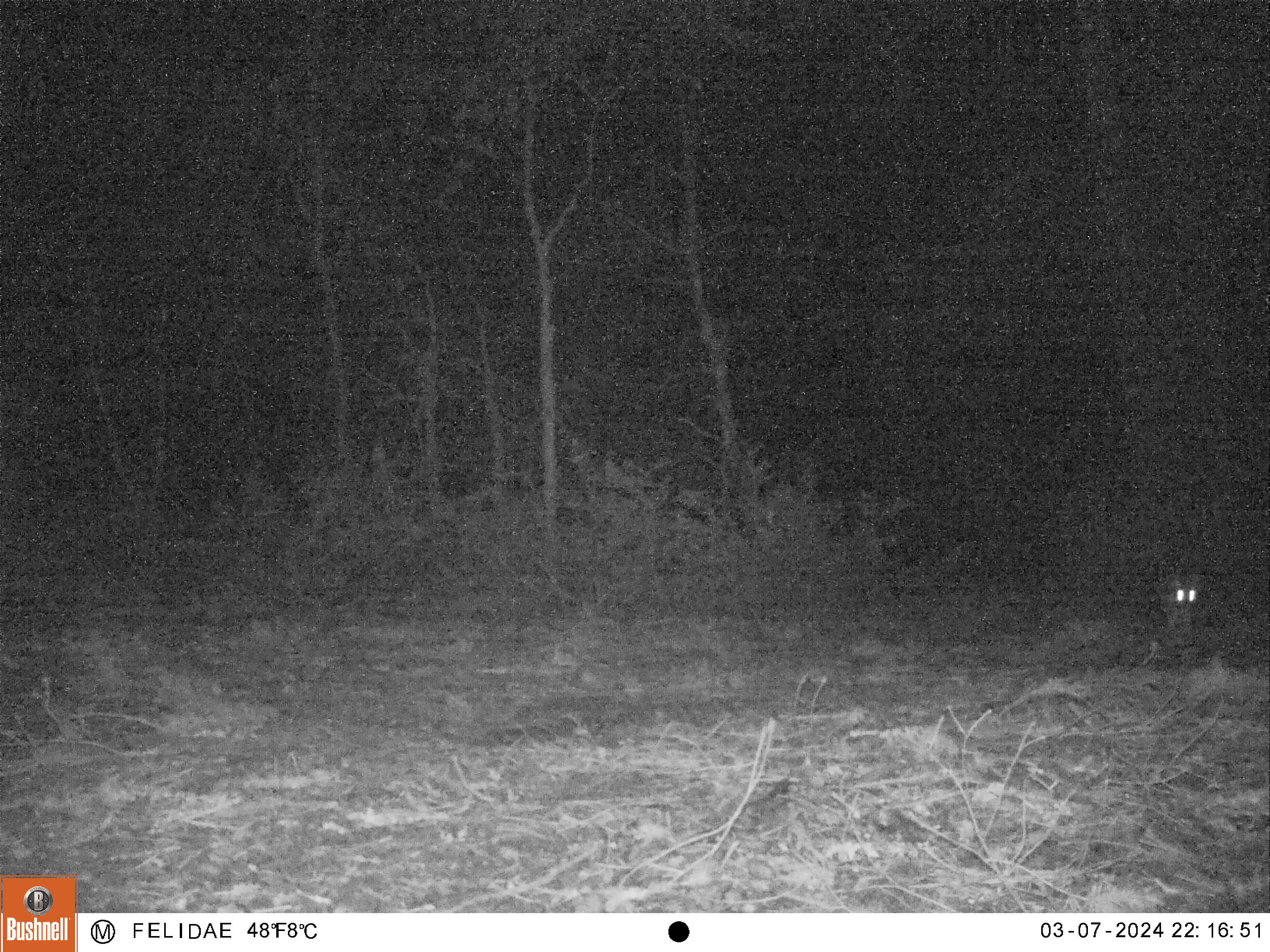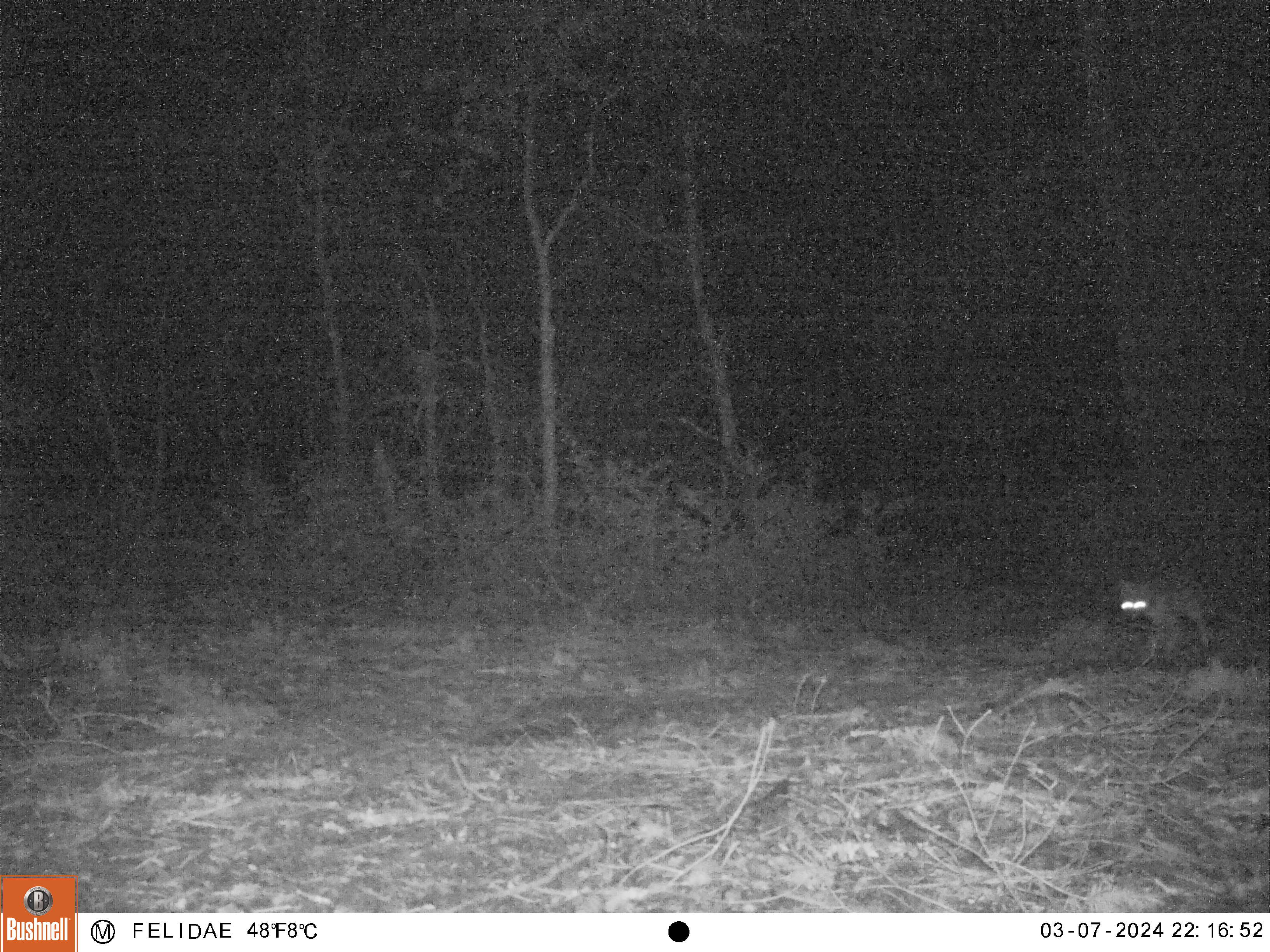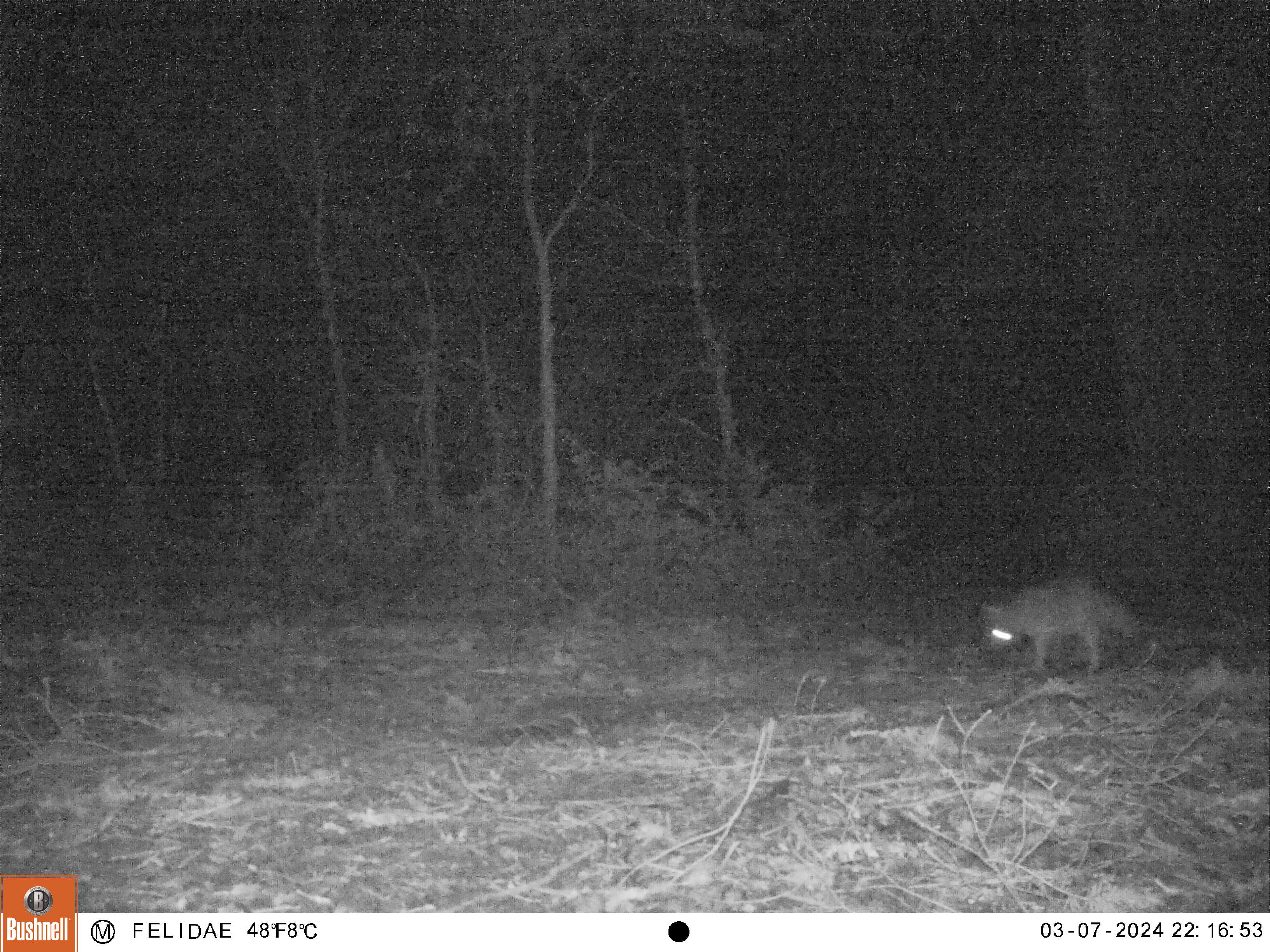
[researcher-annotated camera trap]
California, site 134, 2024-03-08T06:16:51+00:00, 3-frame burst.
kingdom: Animalia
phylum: Chordata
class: Mammalia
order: Carnivora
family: Canidae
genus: Urocyon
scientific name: Urocyon cinereoargenteus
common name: gray fox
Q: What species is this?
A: Gray fox (Urocyon cinereoargenteus).